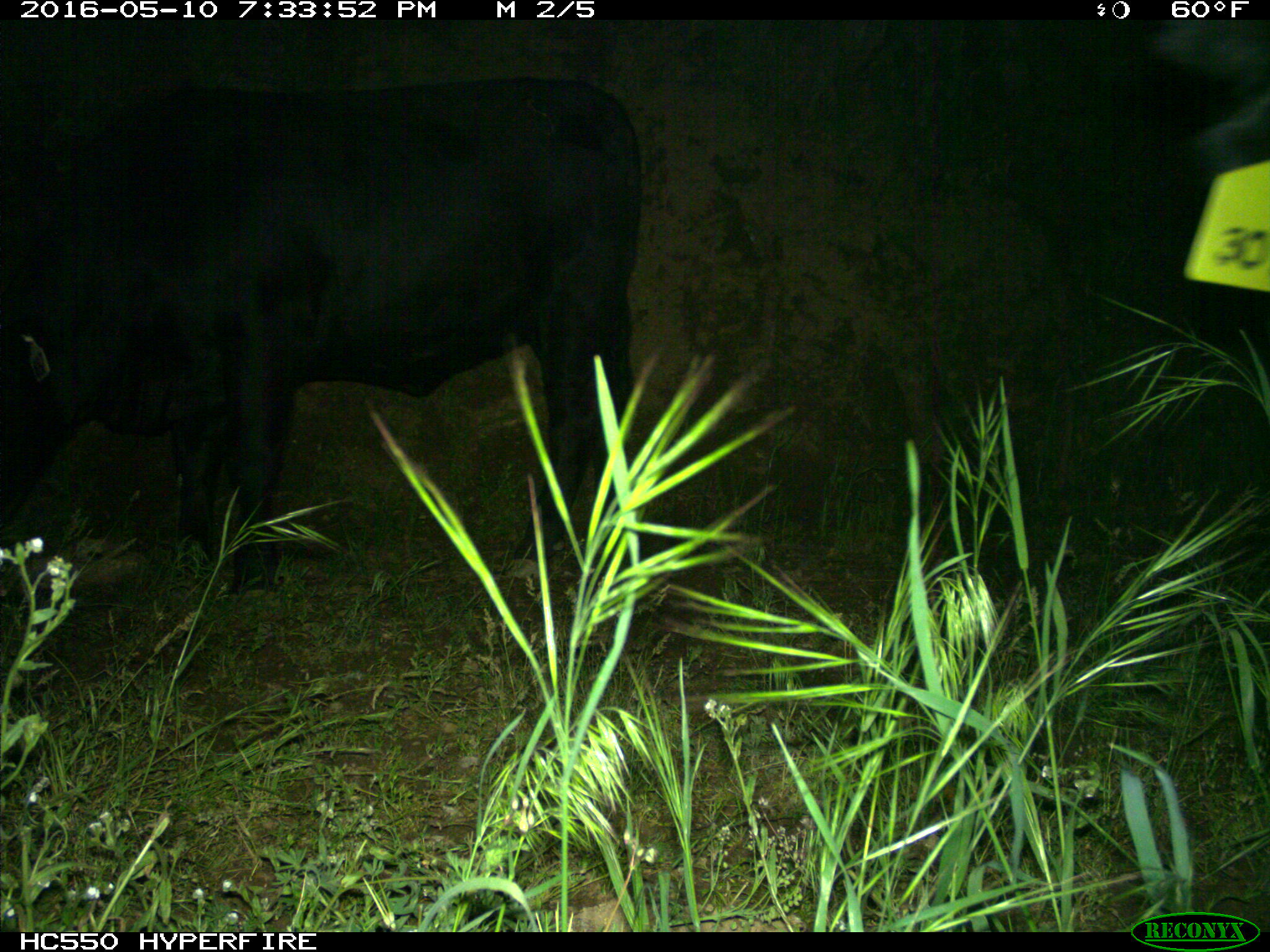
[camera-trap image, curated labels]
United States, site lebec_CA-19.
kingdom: Animalia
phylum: Chordata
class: Mammalia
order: Artiodactyla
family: Bovidae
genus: Bos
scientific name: Bos taurus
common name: domestic cow